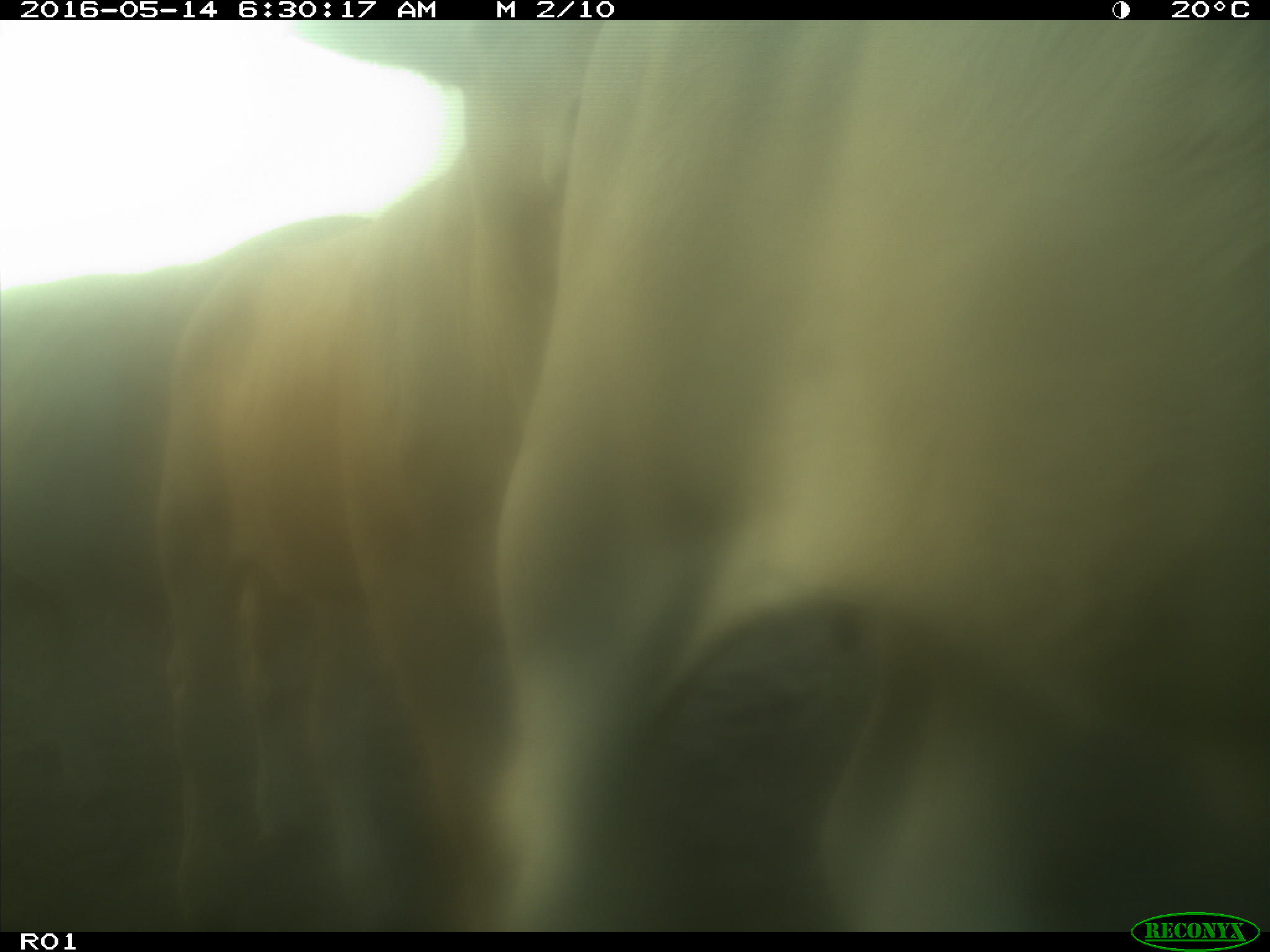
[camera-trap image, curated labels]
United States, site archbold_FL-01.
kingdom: Animalia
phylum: Chordata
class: Mammalia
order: Artiodactyla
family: Bovidae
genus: Bos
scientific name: Bos taurus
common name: domestic cow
Bos taurus (domestic cow).